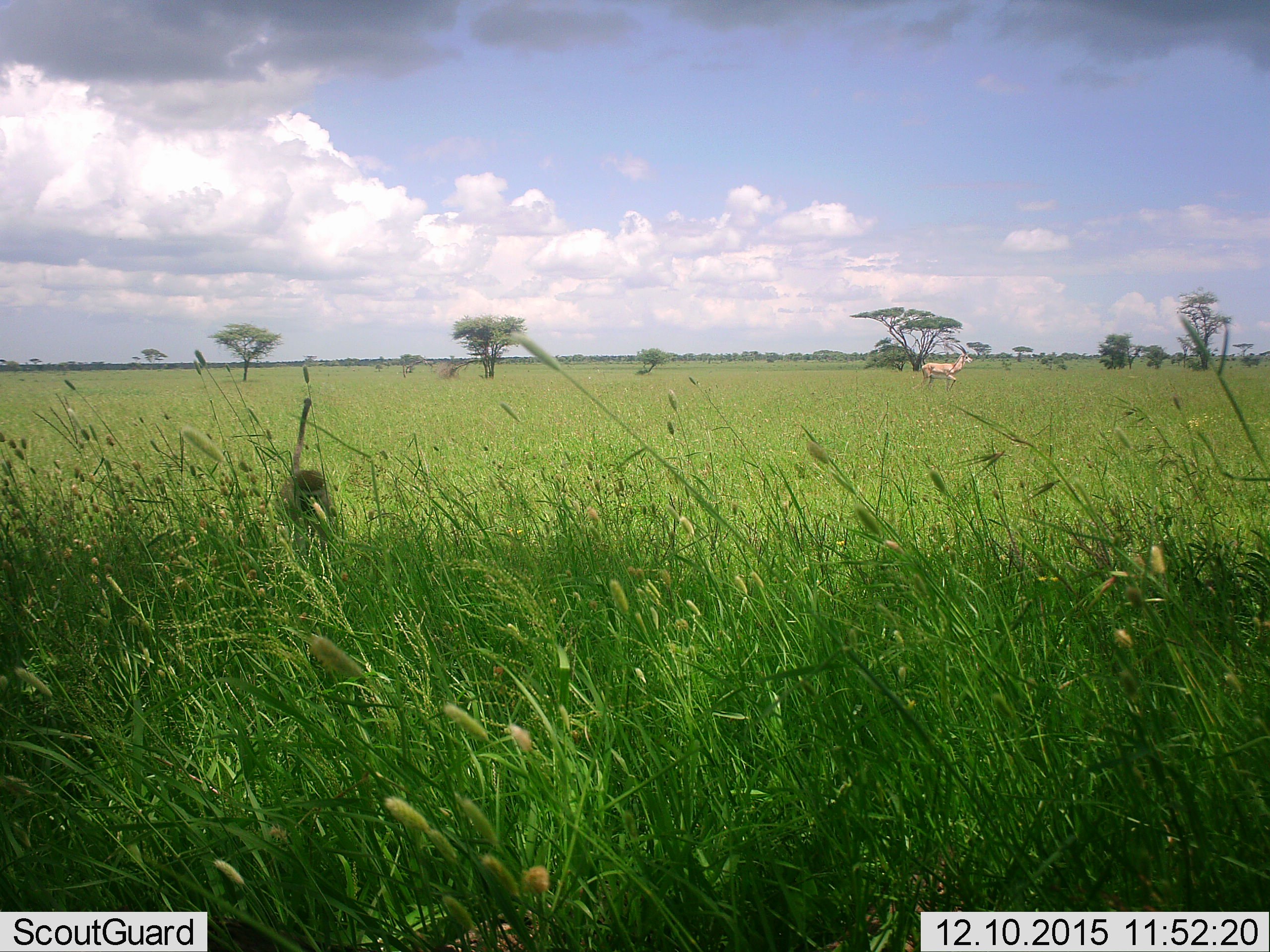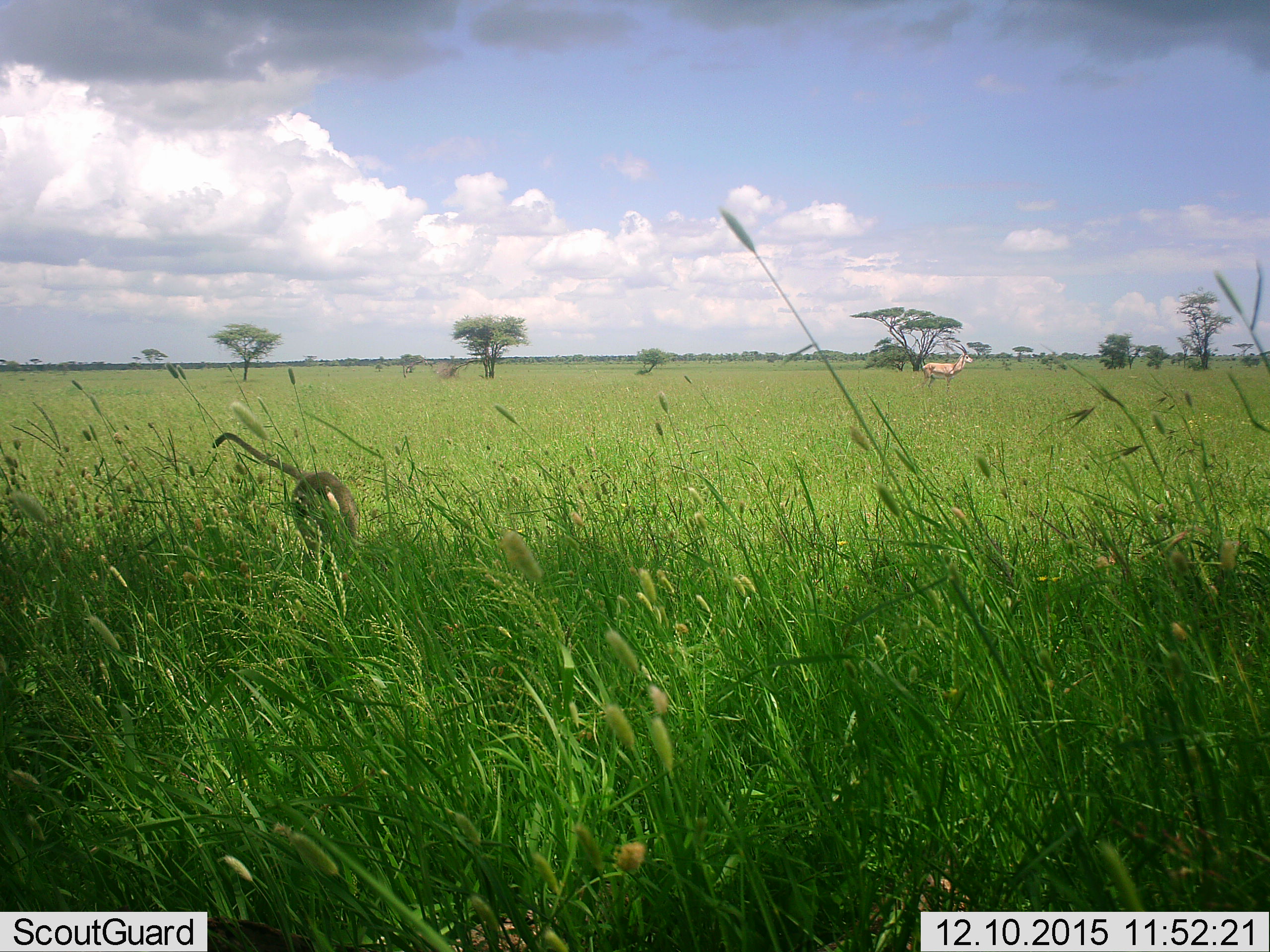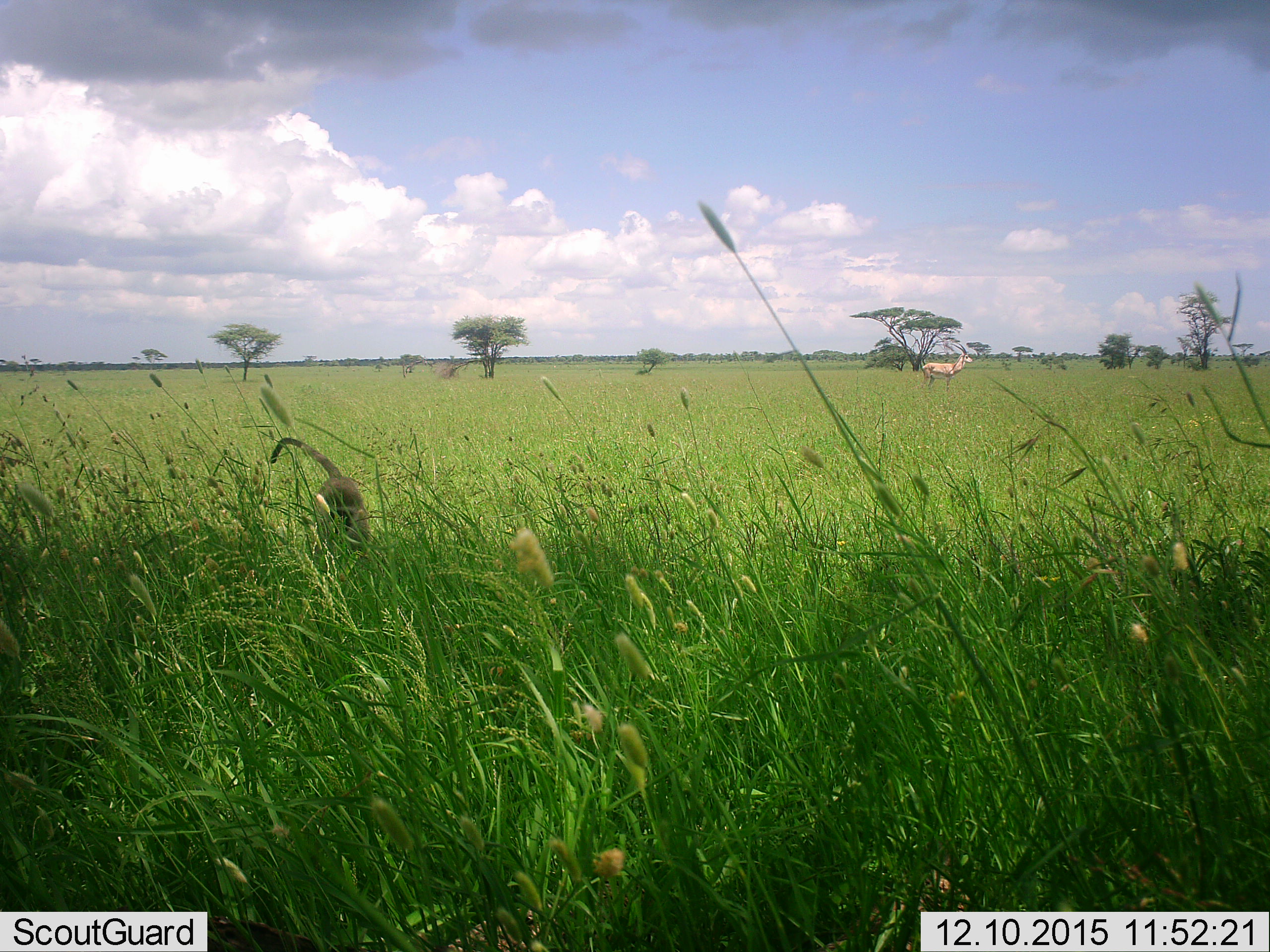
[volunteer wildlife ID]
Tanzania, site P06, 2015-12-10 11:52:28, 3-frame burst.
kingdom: Animalia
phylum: Chordata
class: Mammalia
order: Artiodactyla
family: Bovidae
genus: Nanger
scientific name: Nanger granti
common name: grant's gazelle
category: gazellegrants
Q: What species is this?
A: Gazellegrants (grant's gazelle) (Nanger granti).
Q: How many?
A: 1.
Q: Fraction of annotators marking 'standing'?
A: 75%.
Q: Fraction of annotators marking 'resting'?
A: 0%.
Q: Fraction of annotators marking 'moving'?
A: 25%.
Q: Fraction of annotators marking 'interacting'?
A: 0%.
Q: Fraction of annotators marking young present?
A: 0%.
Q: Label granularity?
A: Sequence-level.